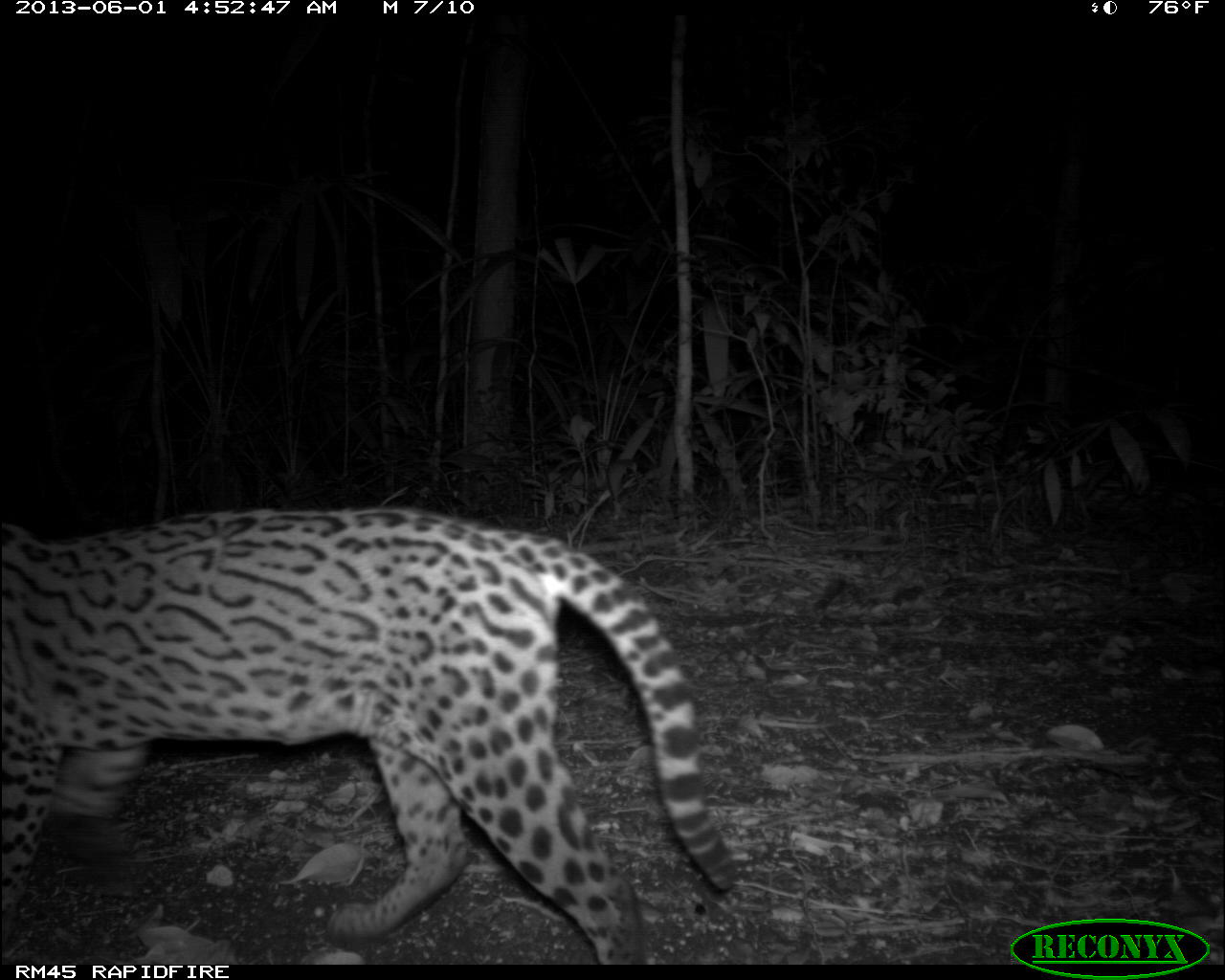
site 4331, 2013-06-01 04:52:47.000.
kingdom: Animalia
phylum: Chordata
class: Mammalia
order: Carnivora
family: Felidae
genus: Leopardus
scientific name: Leopardus pardalis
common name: ocelot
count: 1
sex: female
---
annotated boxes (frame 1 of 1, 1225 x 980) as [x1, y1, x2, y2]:
leopardus pardalis: [0, 503, 734, 964]